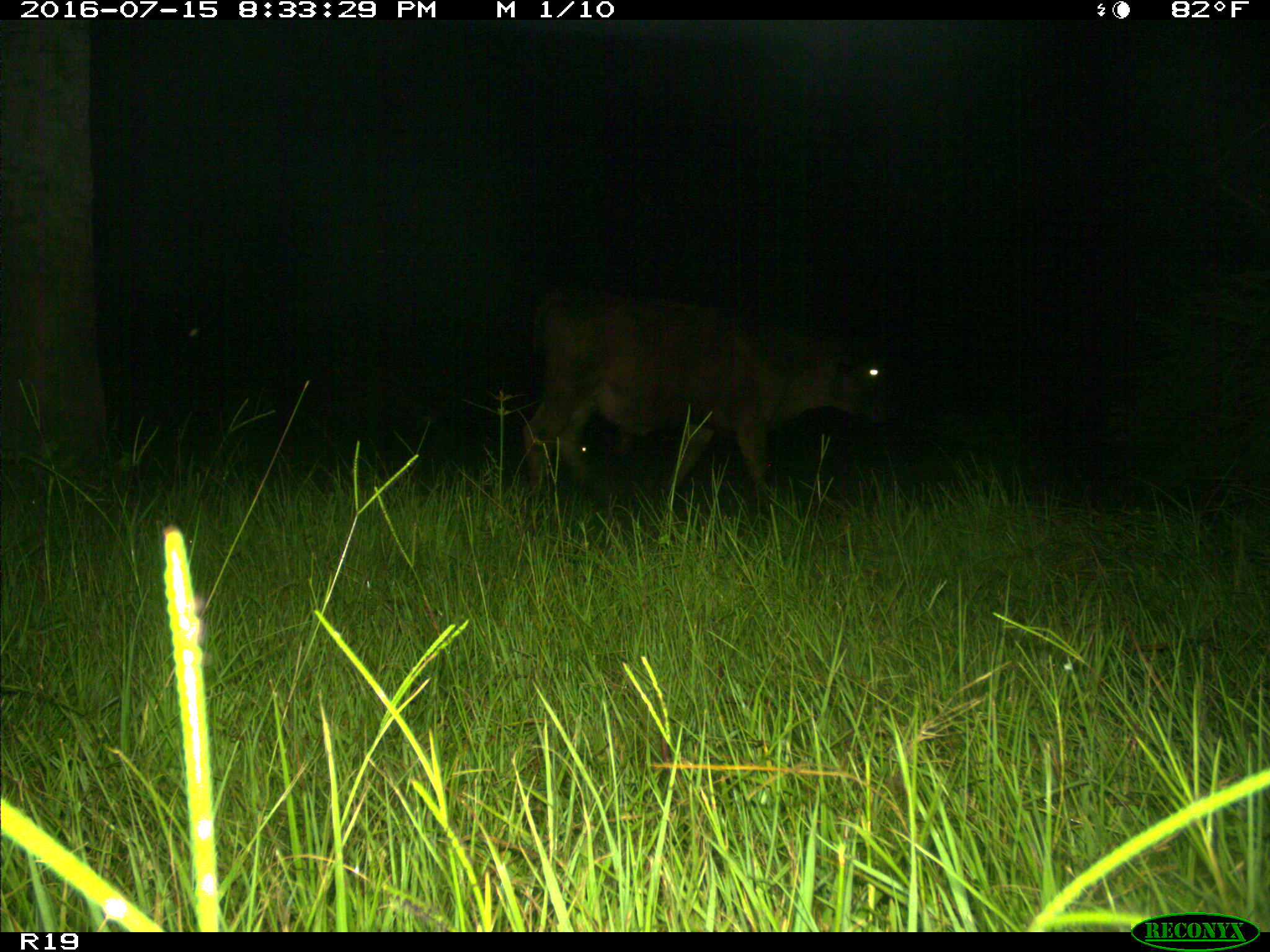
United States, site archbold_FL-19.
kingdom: Animalia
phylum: Chordata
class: Mammalia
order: Artiodactyla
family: Bovidae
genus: Bos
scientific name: Bos taurus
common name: domestic cow